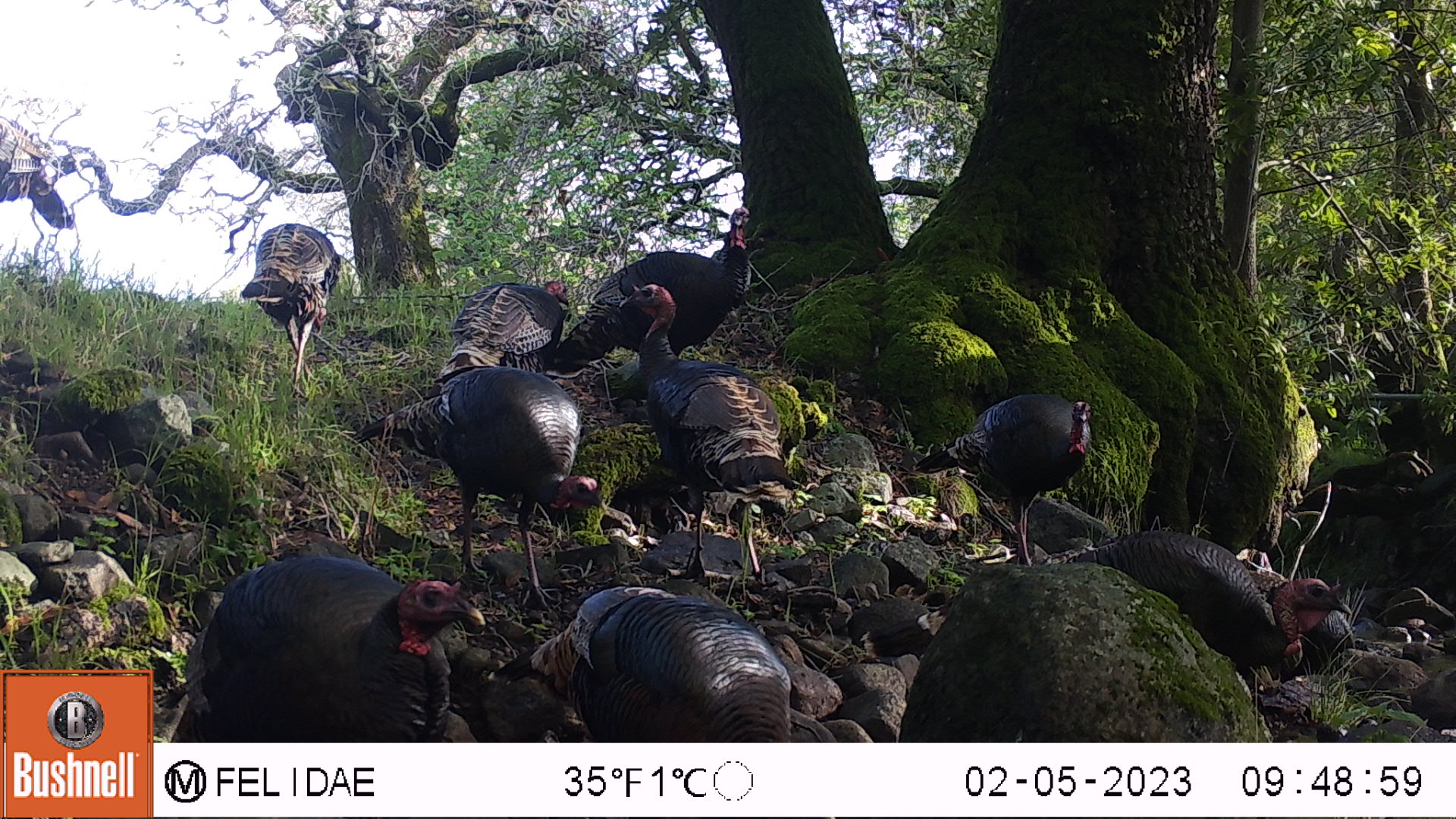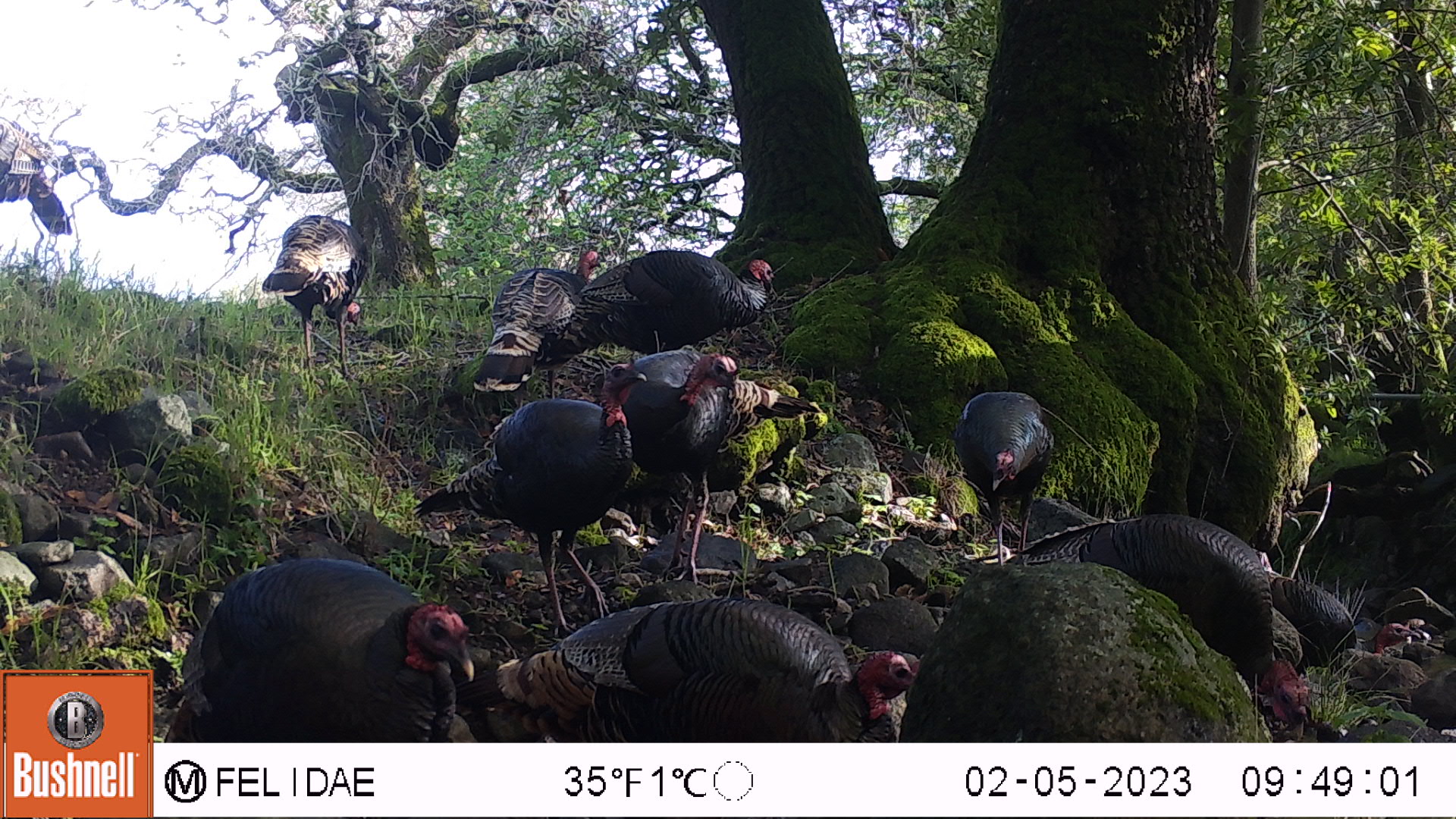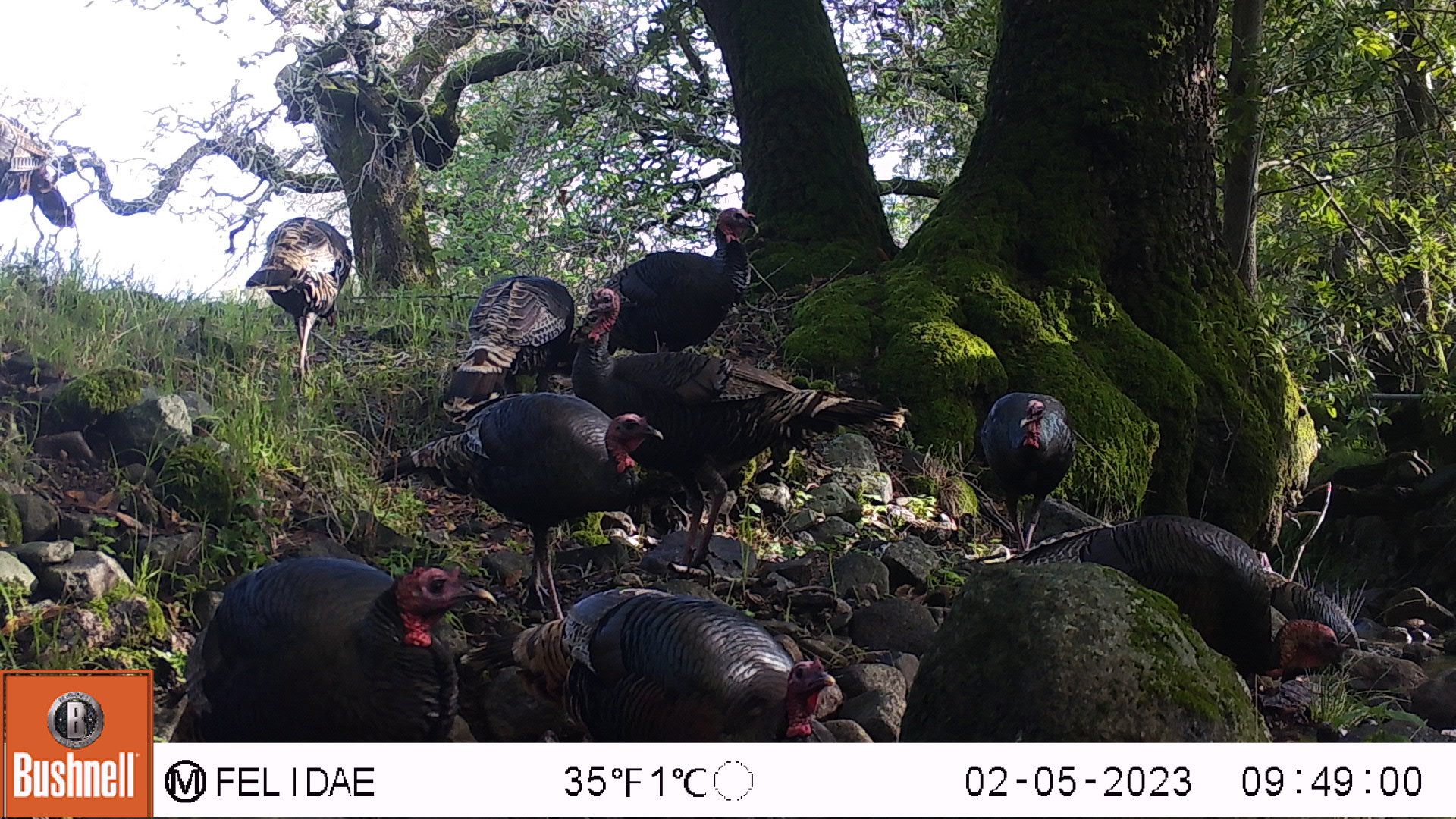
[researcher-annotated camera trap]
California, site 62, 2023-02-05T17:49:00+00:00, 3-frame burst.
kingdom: Animalia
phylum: Chordata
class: Aves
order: Galliformes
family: Phasianidae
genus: Meleagris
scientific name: Meleagris gallopavo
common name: turkey